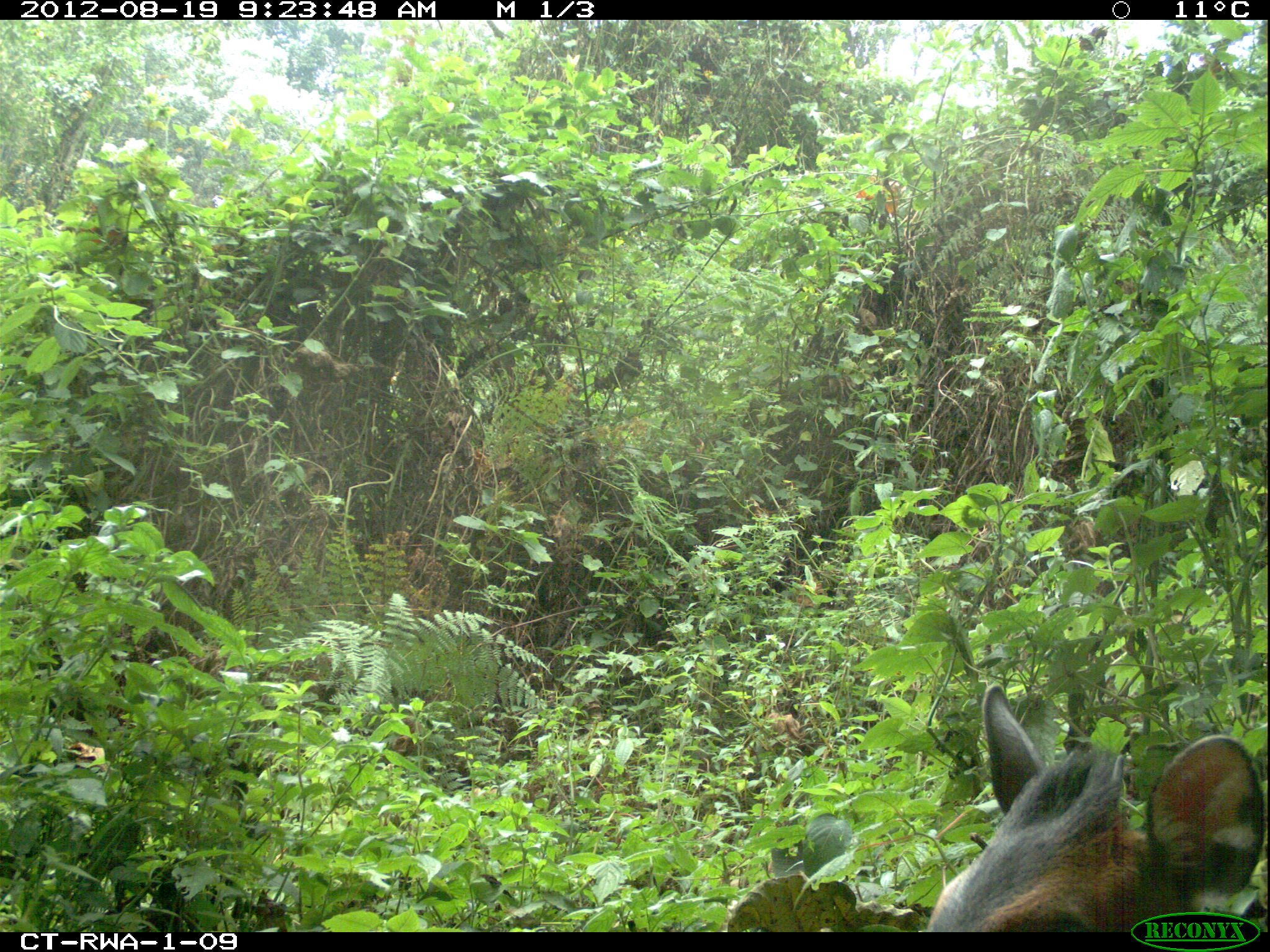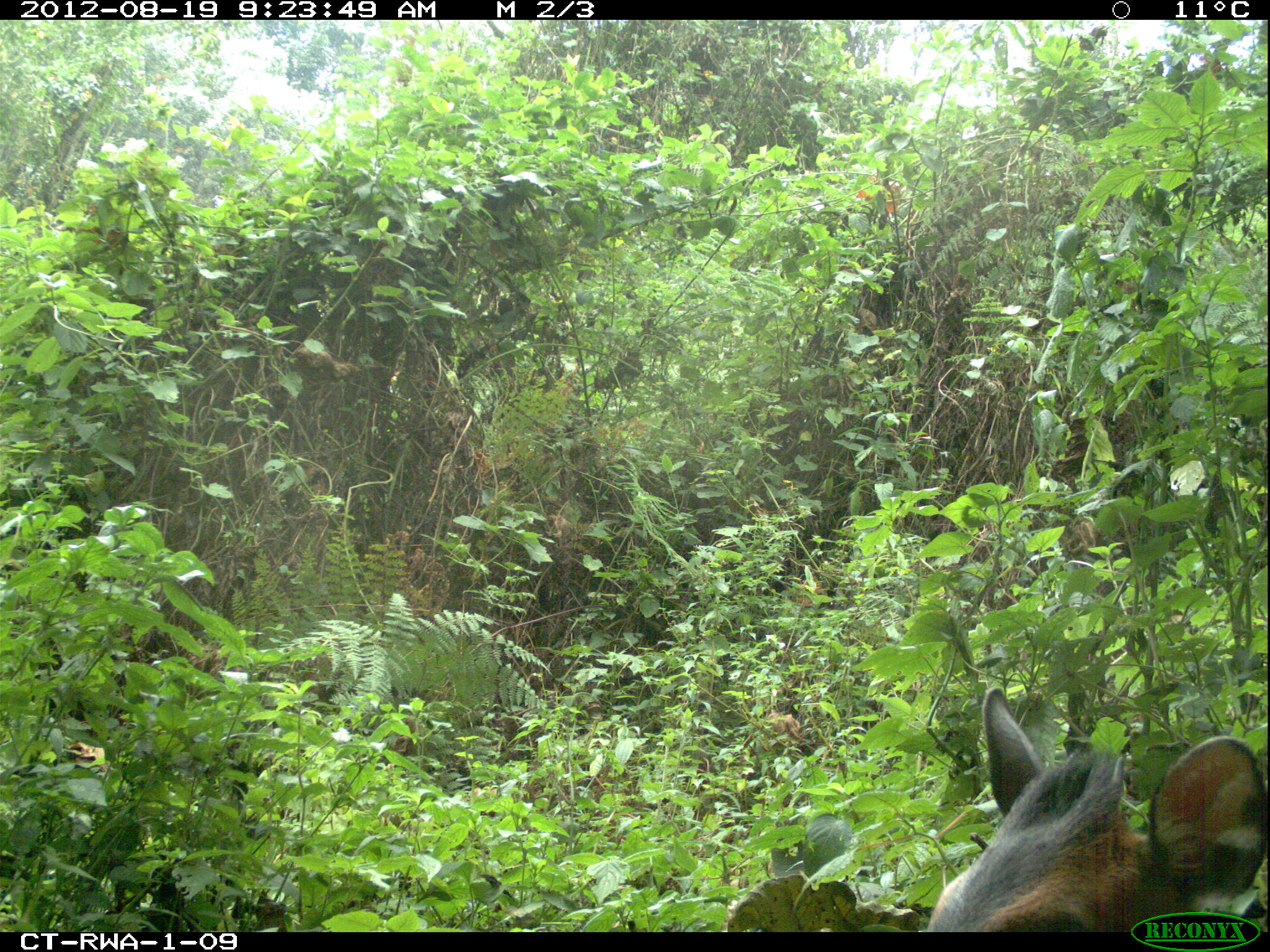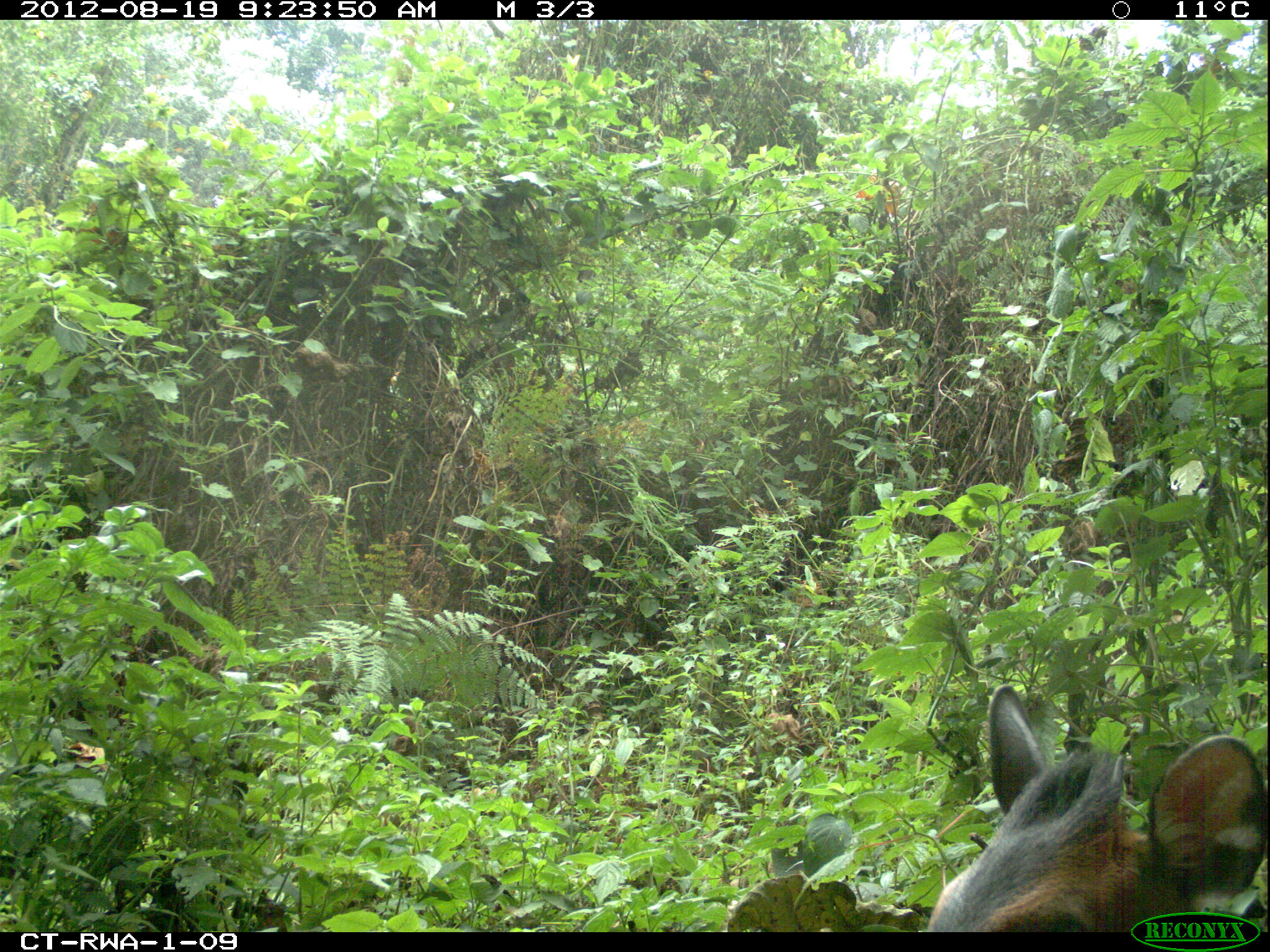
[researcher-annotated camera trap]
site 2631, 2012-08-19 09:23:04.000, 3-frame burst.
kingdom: Animalia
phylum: Chordata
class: Mammalia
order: Artiodactyla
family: Bovidae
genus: Cephalophus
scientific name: Cephalophus nigrifrons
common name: black-fronted duiker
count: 1